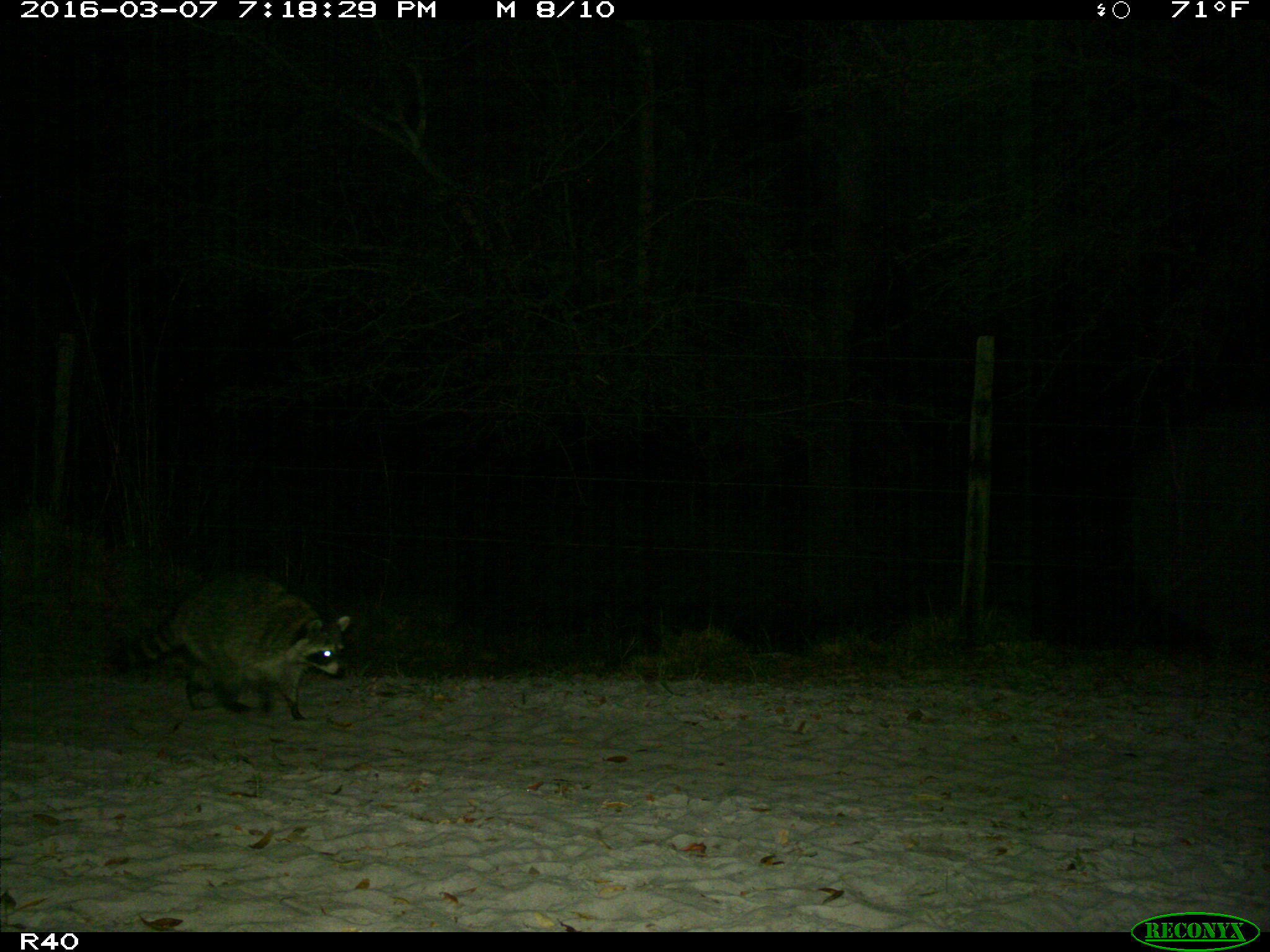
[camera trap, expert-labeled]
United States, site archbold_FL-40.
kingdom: Animalia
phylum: Chordata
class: Mammalia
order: Carnivora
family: Procyonidae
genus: Procyon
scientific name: Procyon lotor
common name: common raccoon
Procyon lotor (common raccoon).